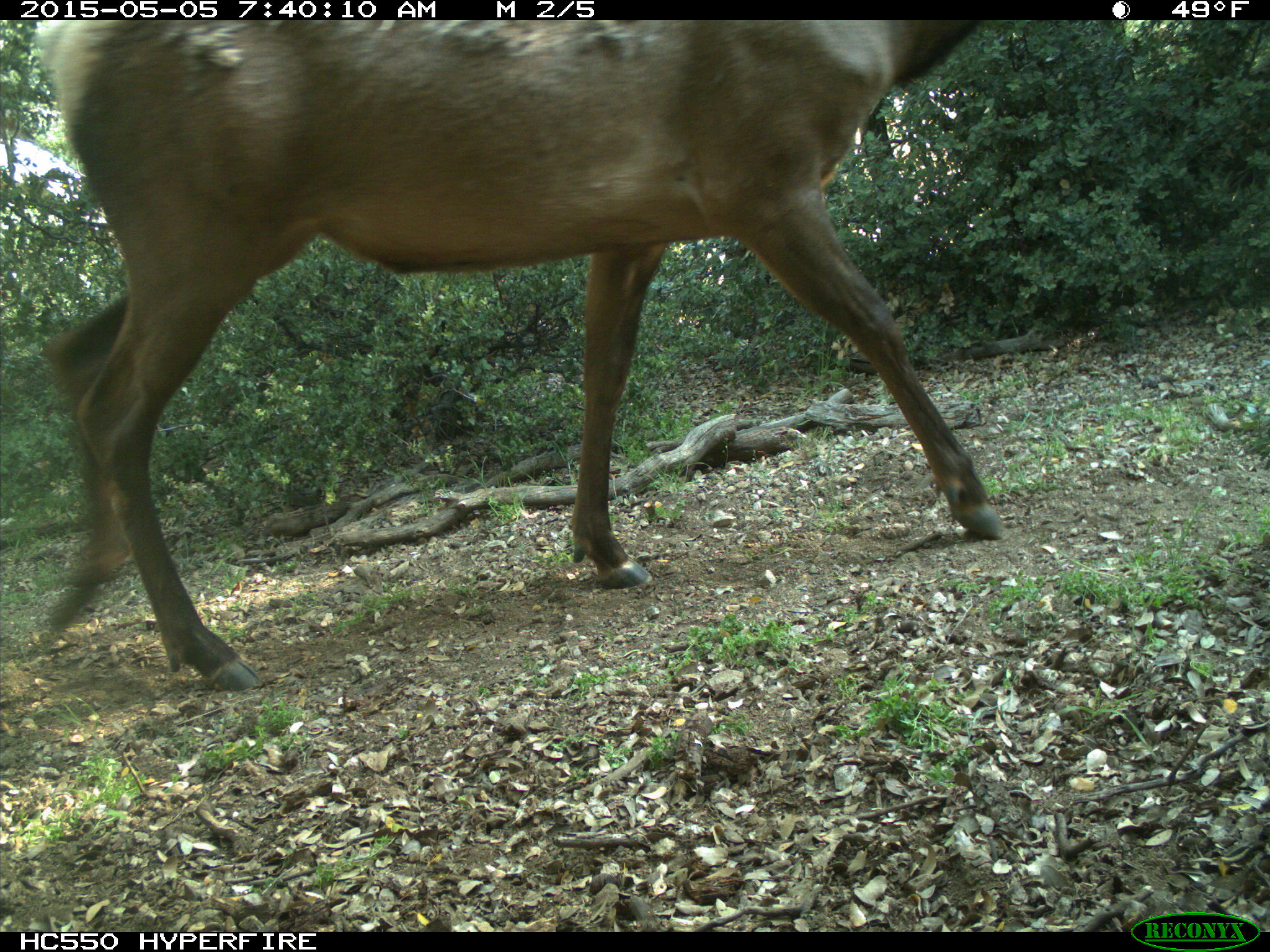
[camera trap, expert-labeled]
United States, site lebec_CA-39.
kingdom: Animalia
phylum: Chordata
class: Mammalia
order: Artiodactyla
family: Cervidae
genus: Cervus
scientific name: Cervus canadensis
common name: elk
Cervus canadensis (elk).